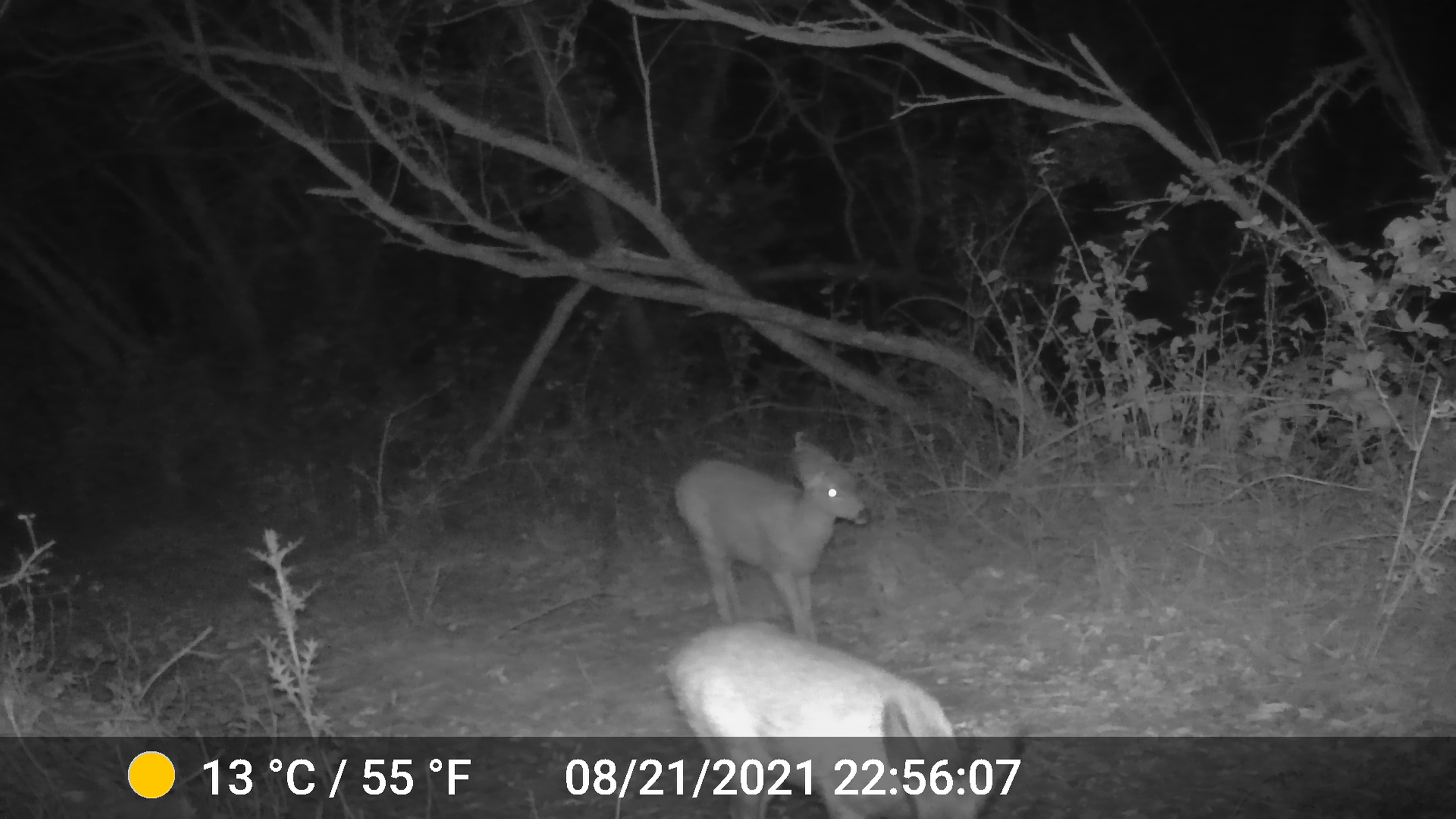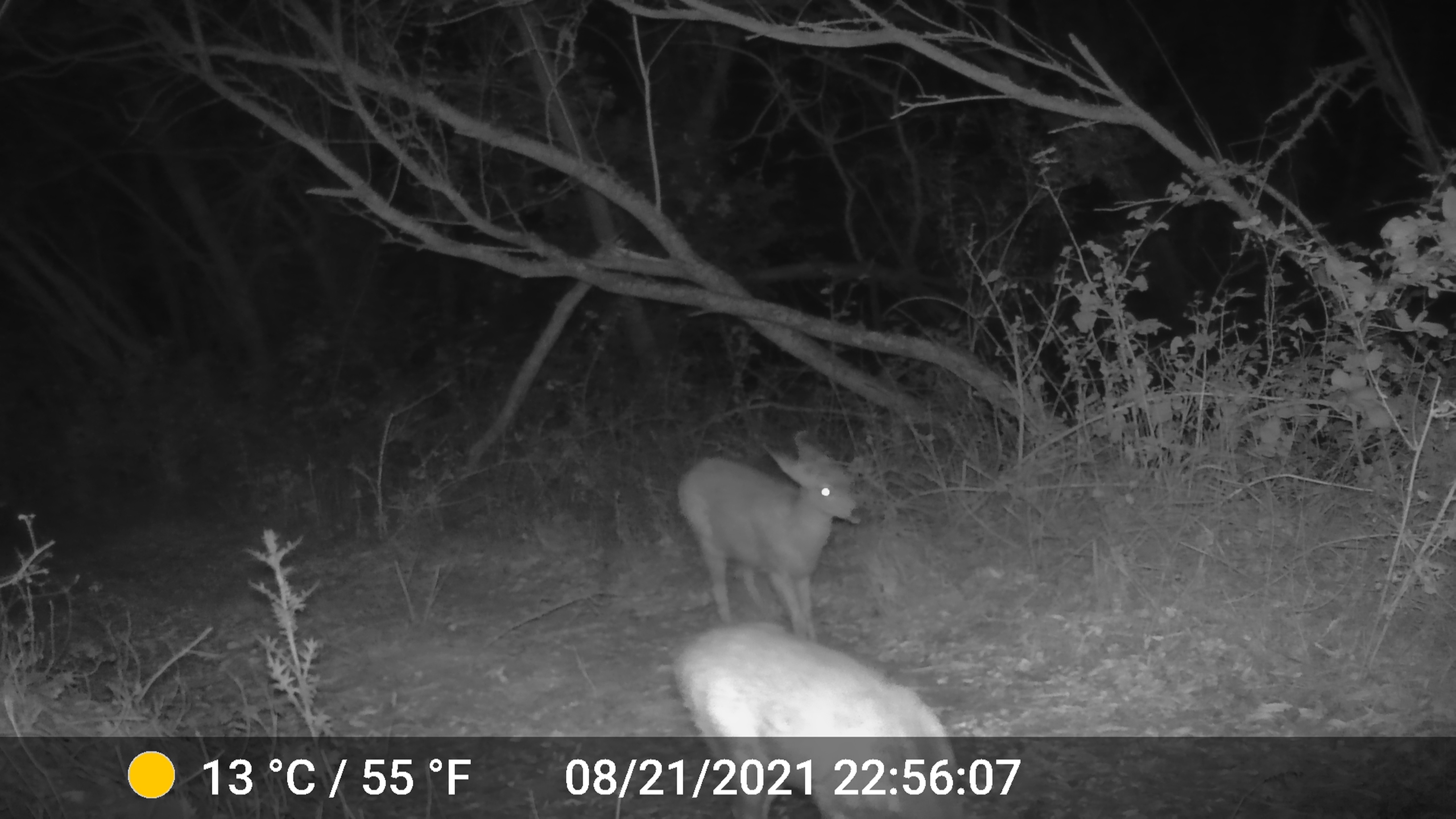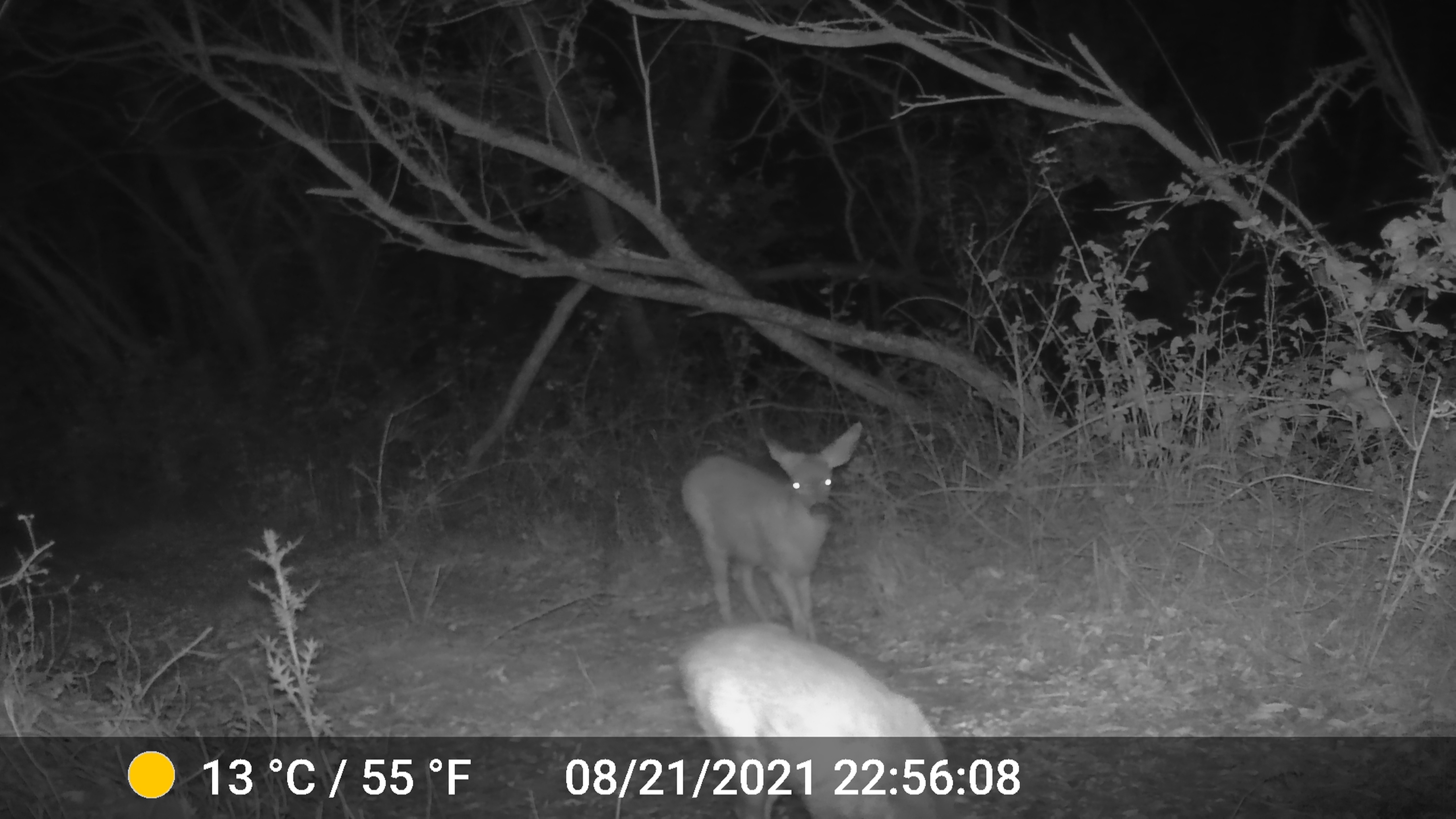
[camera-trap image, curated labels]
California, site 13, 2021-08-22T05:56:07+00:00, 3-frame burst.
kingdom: Animalia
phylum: Chordata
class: Mammalia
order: Artiodactyla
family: Cervidae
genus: Odocoileus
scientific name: Odocoileus hemionus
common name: mule deer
Mule deer (Odocoileus hemionus).